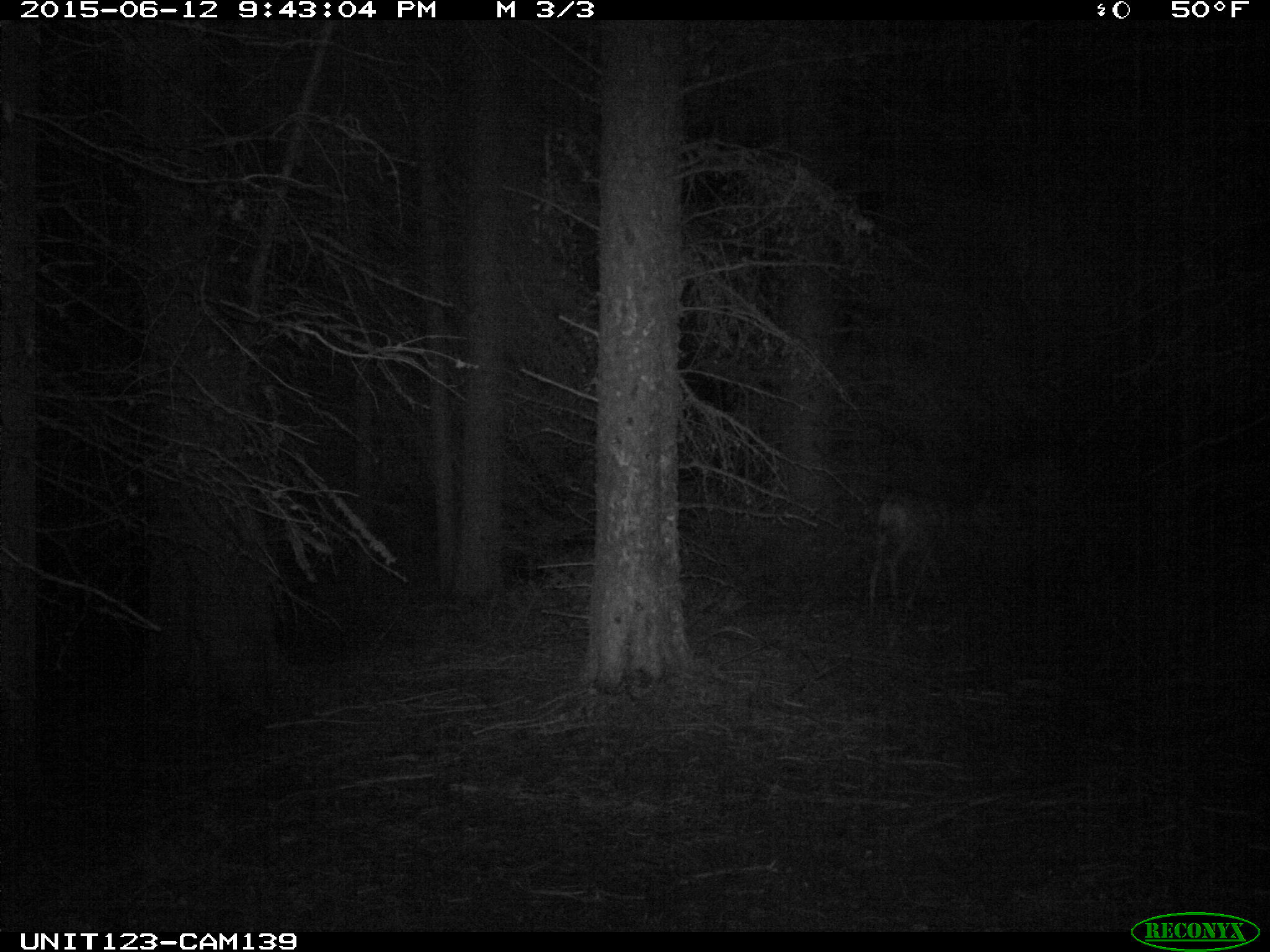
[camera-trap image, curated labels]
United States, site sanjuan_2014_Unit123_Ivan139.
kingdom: Animalia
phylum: Chordata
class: Mammalia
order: Artiodactyla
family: Cervidae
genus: Odocoileus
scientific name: Odocoileus hemionus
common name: mule deer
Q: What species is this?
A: Odocoileus hemionus (mule deer).